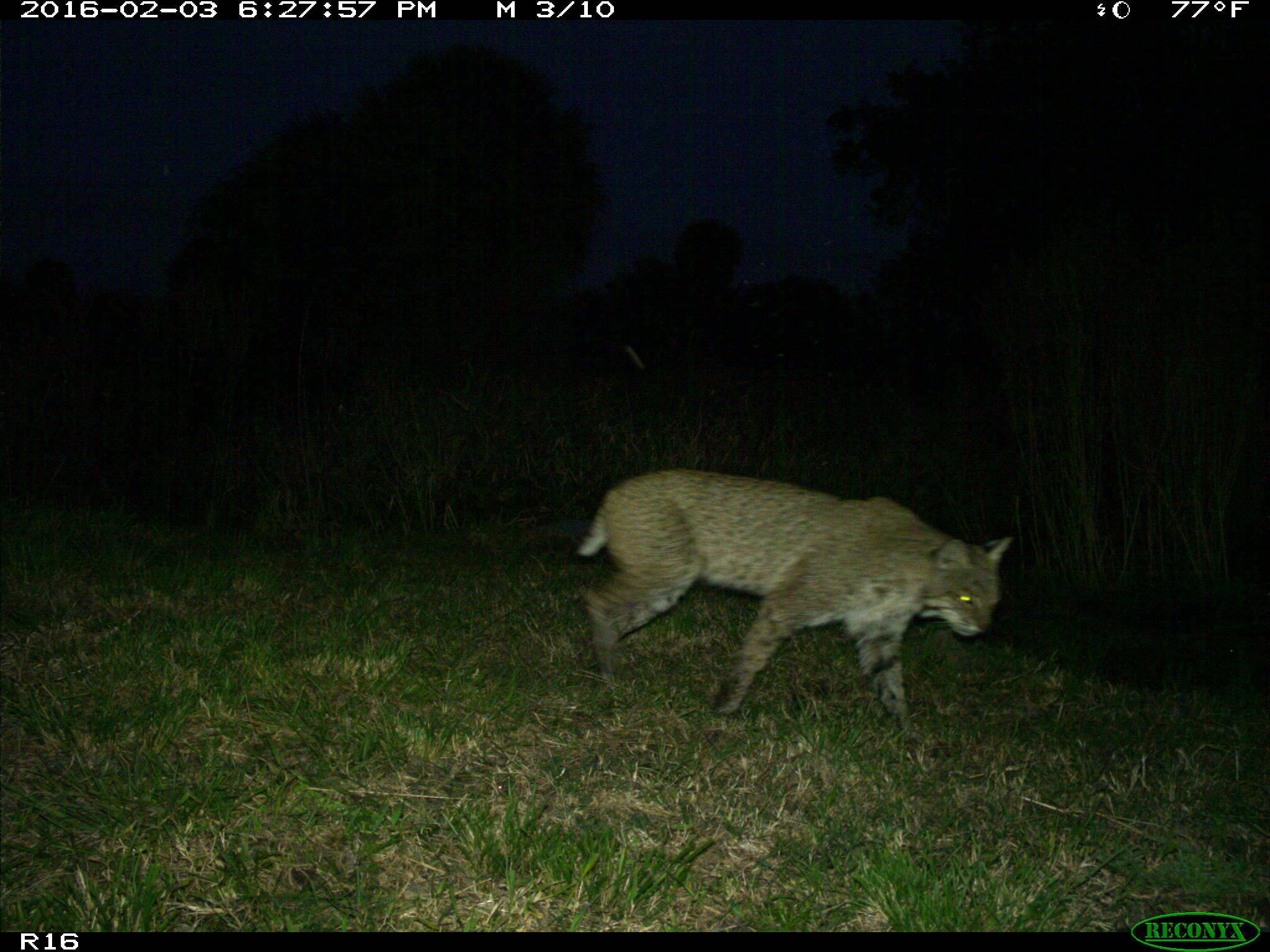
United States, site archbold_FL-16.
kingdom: Animalia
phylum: Chordata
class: Mammalia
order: Carnivora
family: Felidae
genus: Lynx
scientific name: Lynx rufus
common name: bobcat